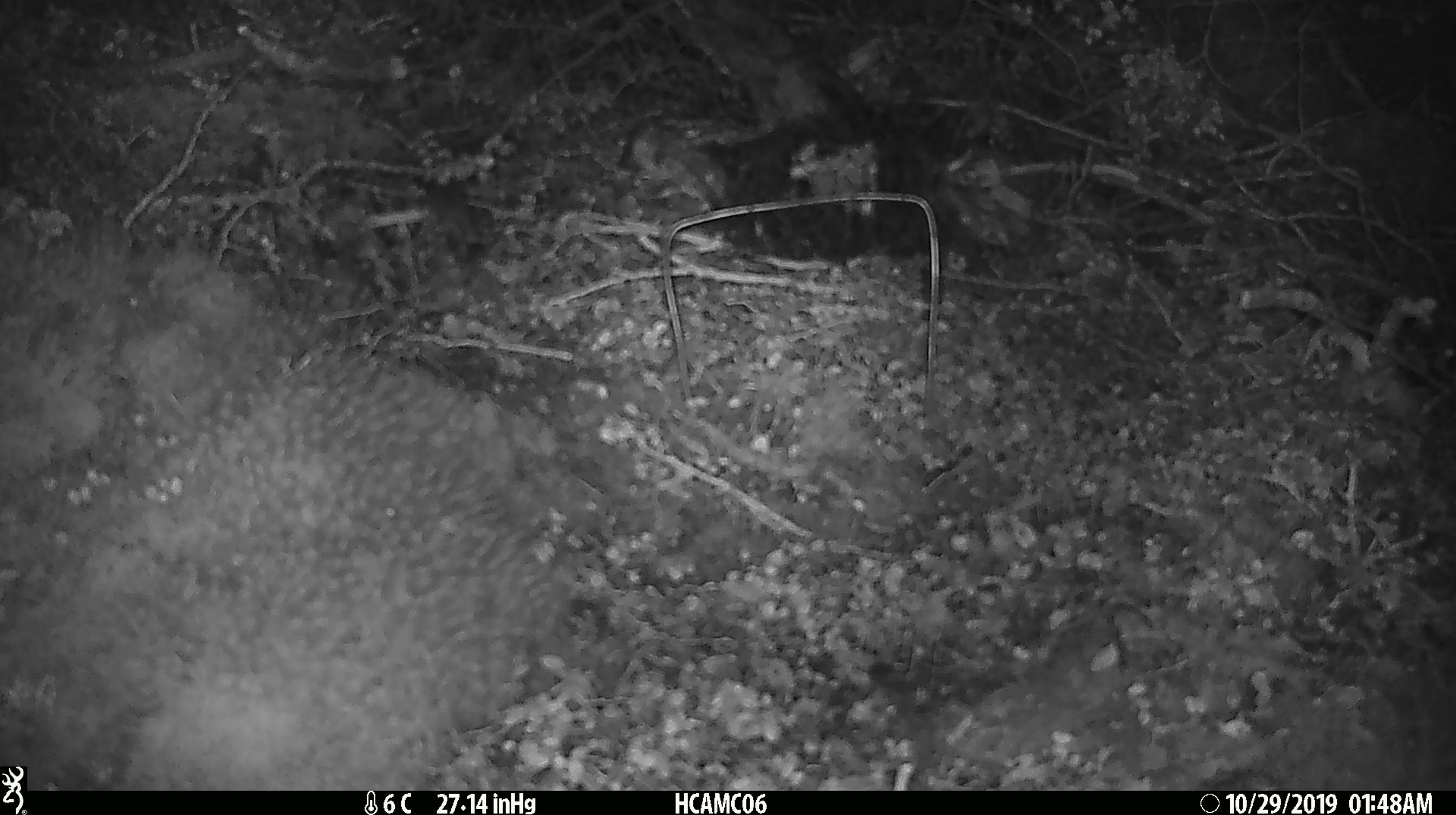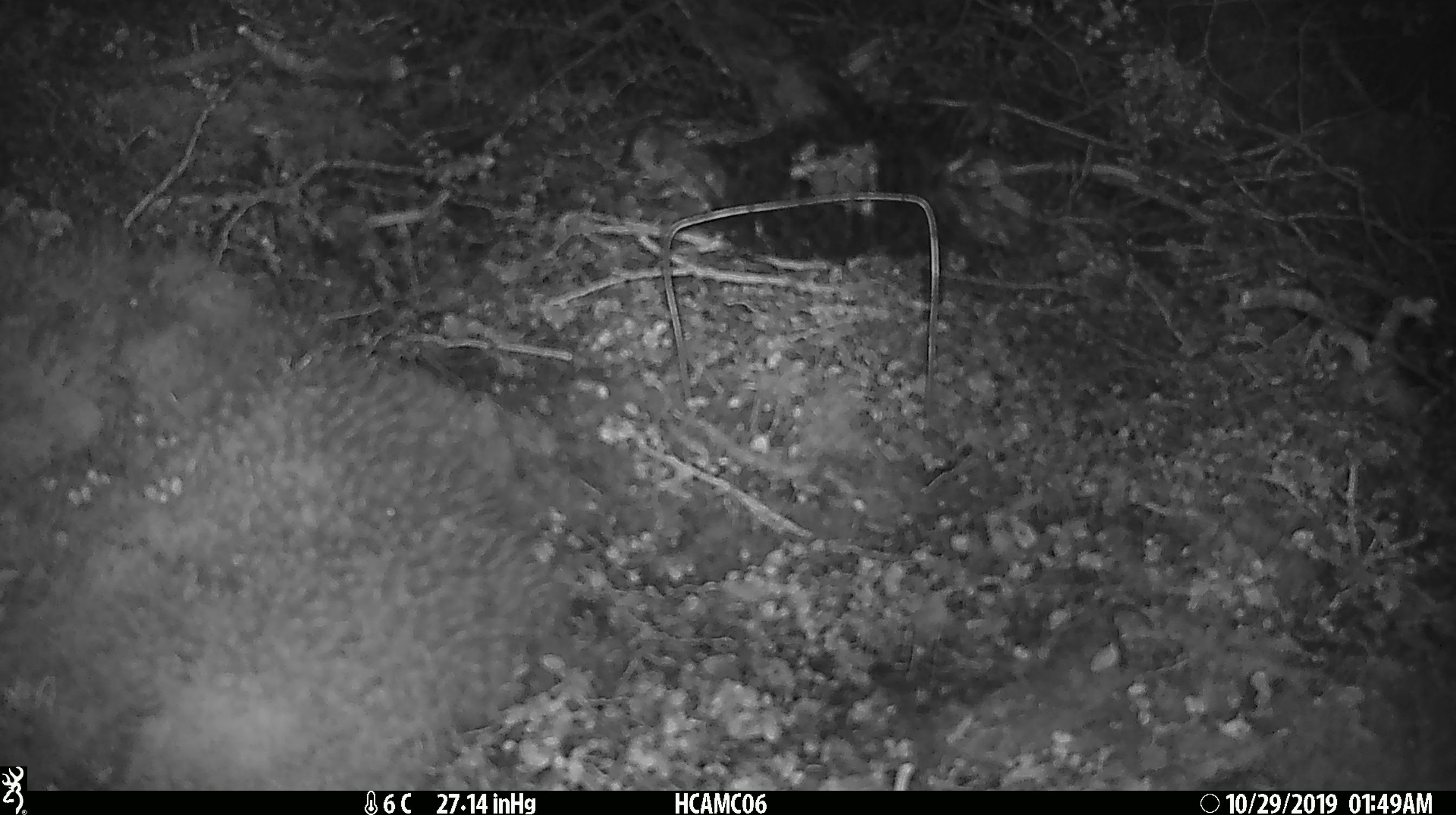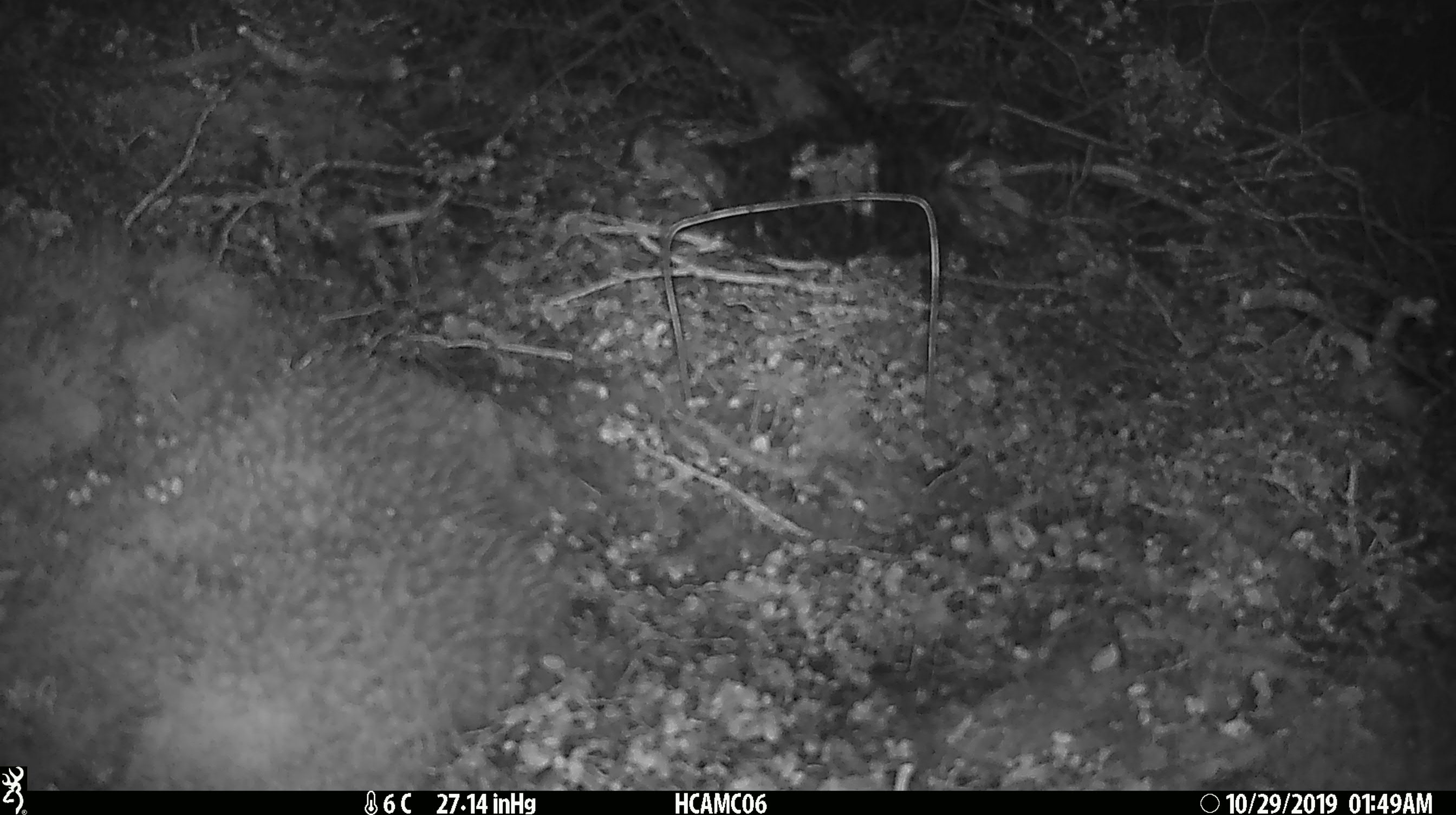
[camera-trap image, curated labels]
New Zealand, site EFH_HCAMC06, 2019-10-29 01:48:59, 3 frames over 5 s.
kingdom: Animalia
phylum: Chordata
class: Mammalia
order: Rodentia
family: Muridae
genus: Mus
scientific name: Mus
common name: mouse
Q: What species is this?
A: Mouse (Mus).